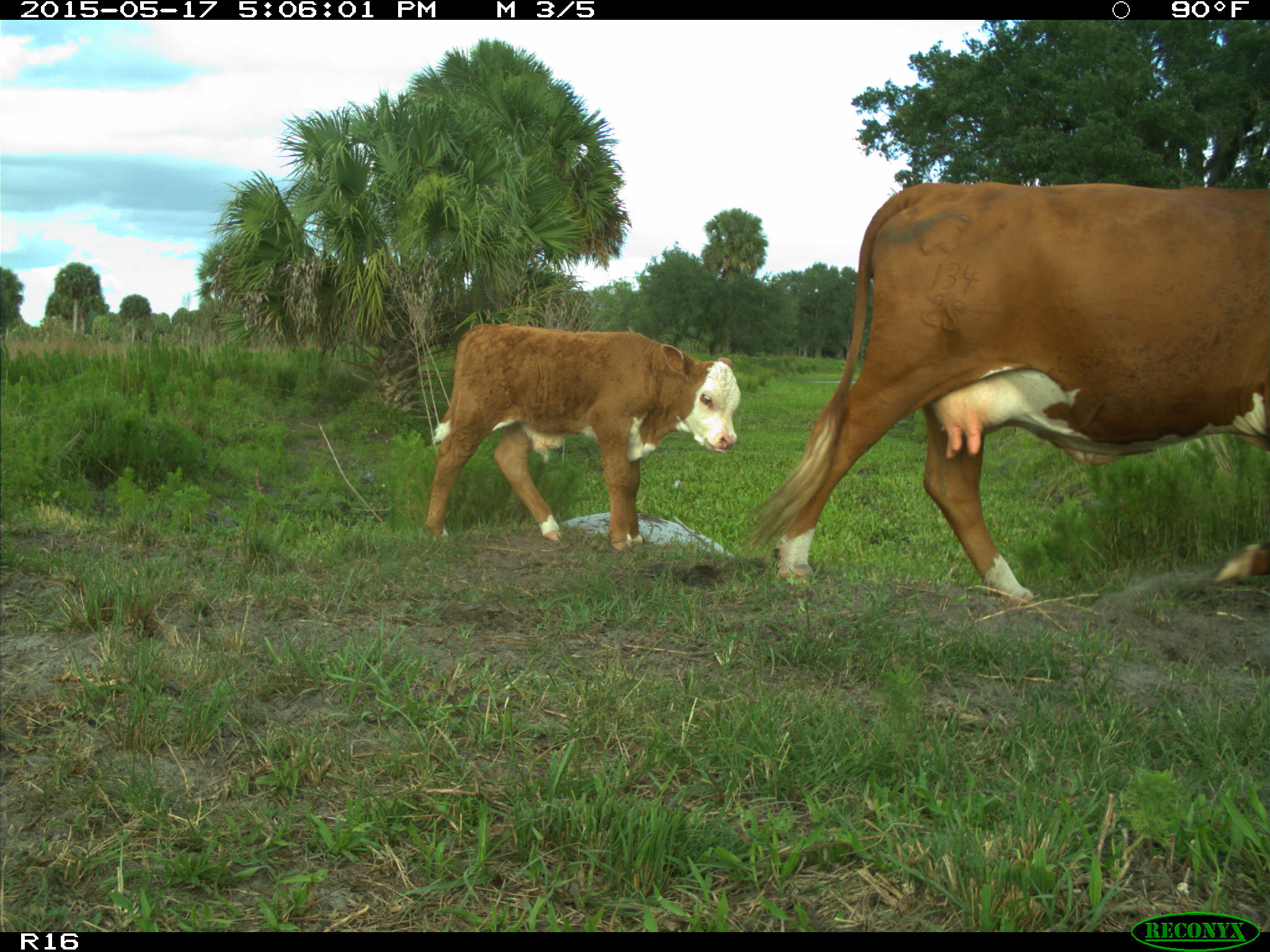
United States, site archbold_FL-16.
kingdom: Animalia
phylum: Chordata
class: Mammalia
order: Artiodactyla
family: Bovidae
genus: Bos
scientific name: Bos taurus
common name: domestic cow